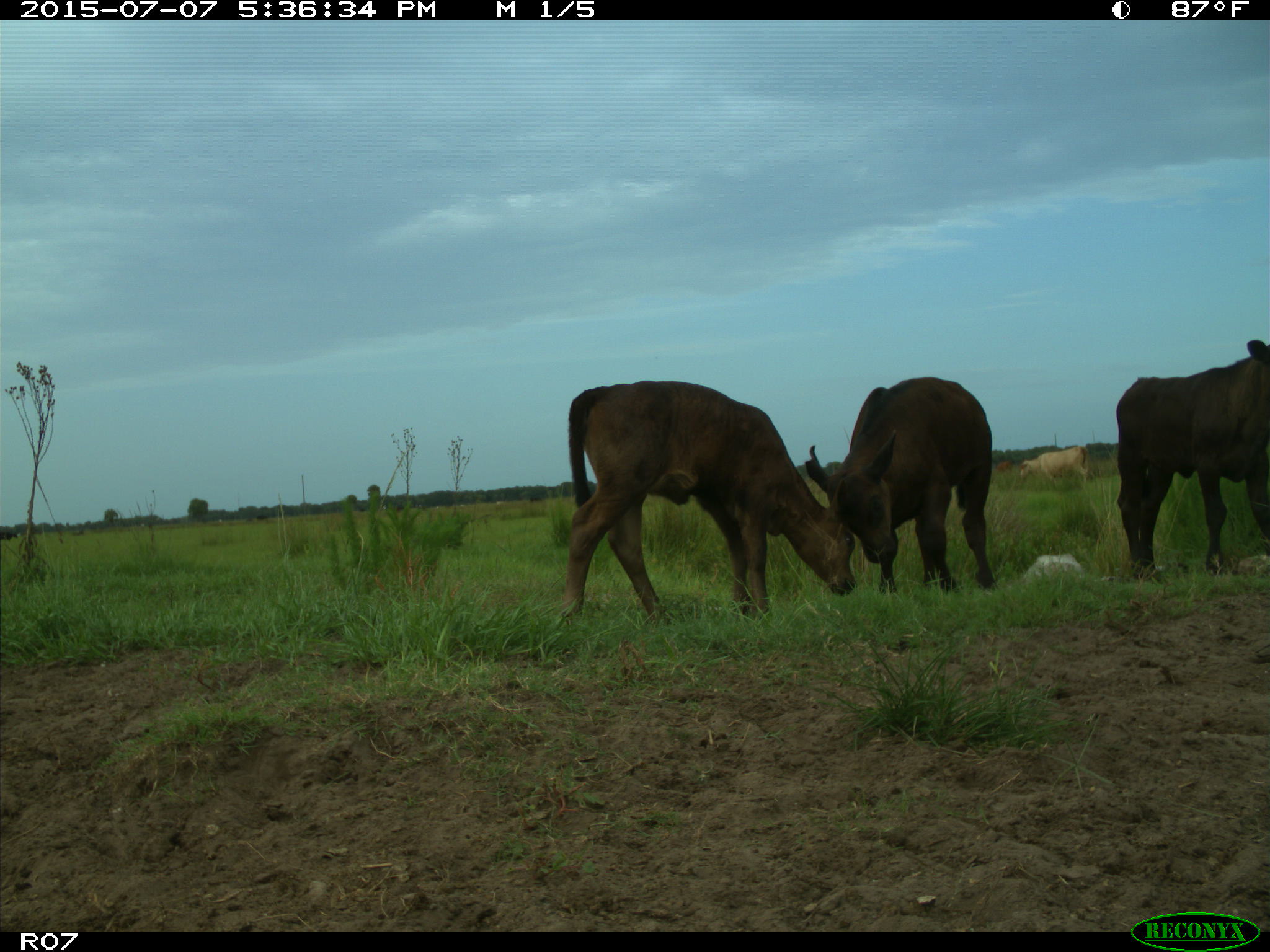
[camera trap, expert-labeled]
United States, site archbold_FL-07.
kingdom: Animalia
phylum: Chordata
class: Mammalia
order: Artiodactyla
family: Bovidae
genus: Bos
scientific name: Bos taurus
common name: domestic cow